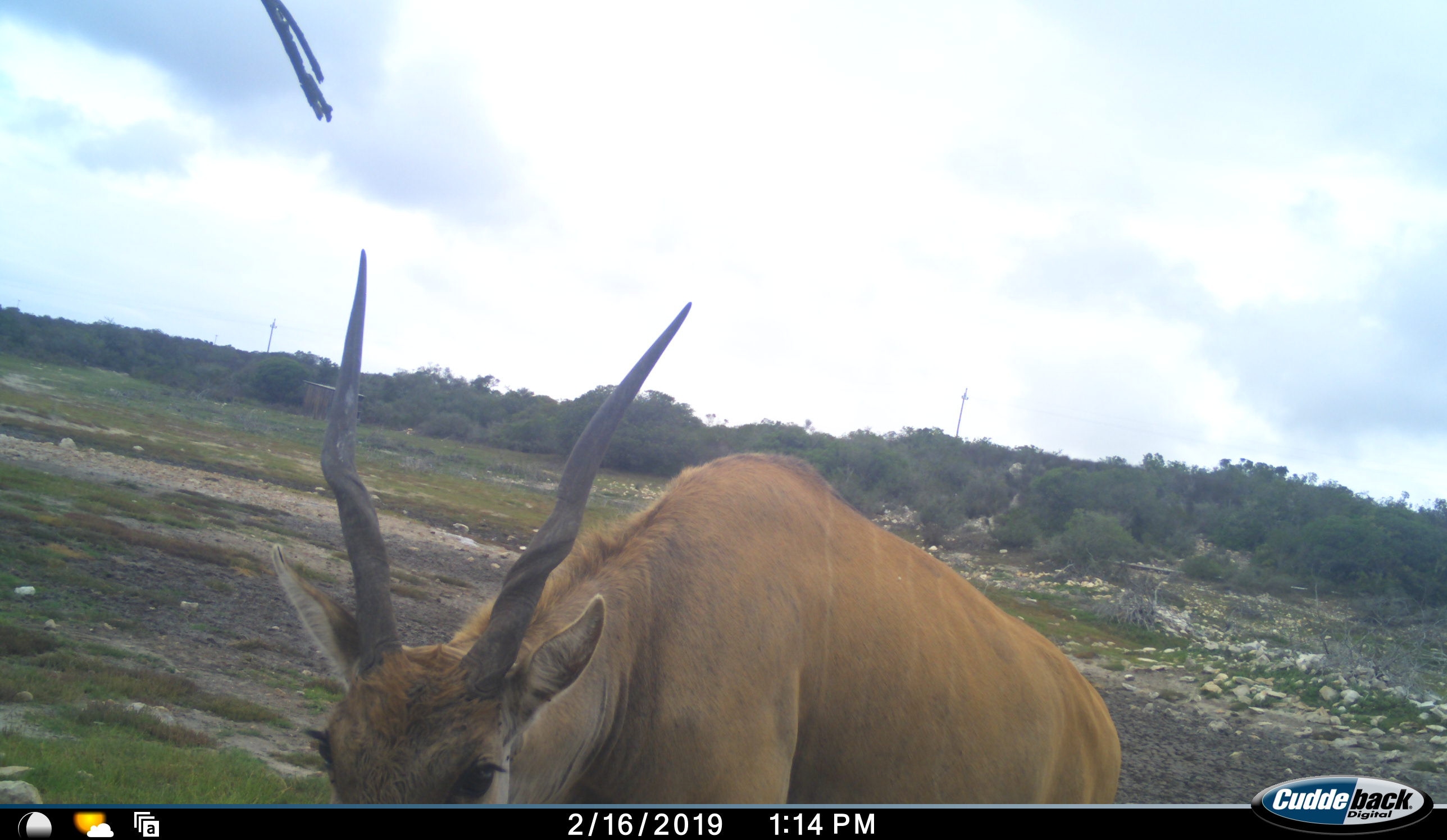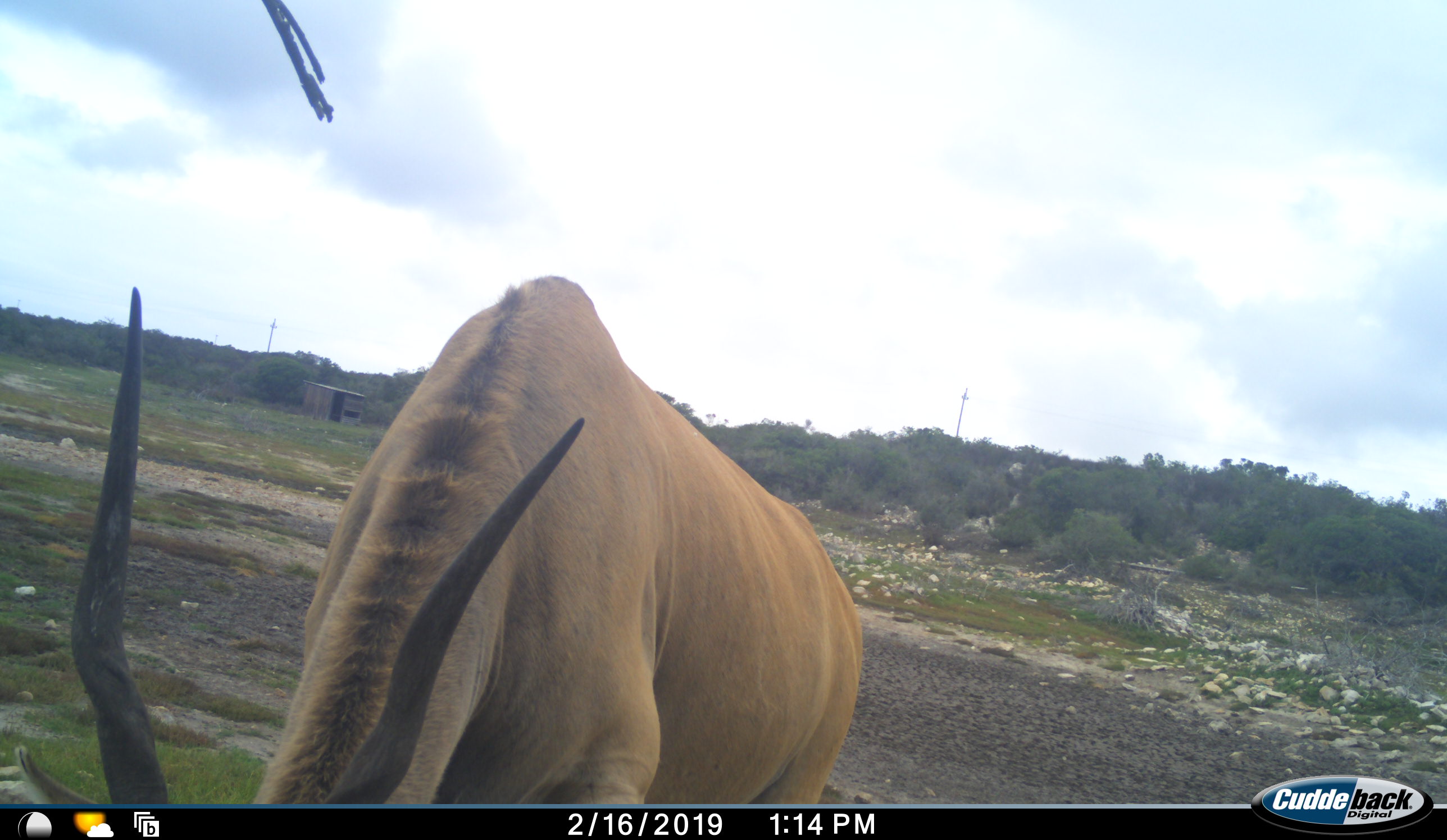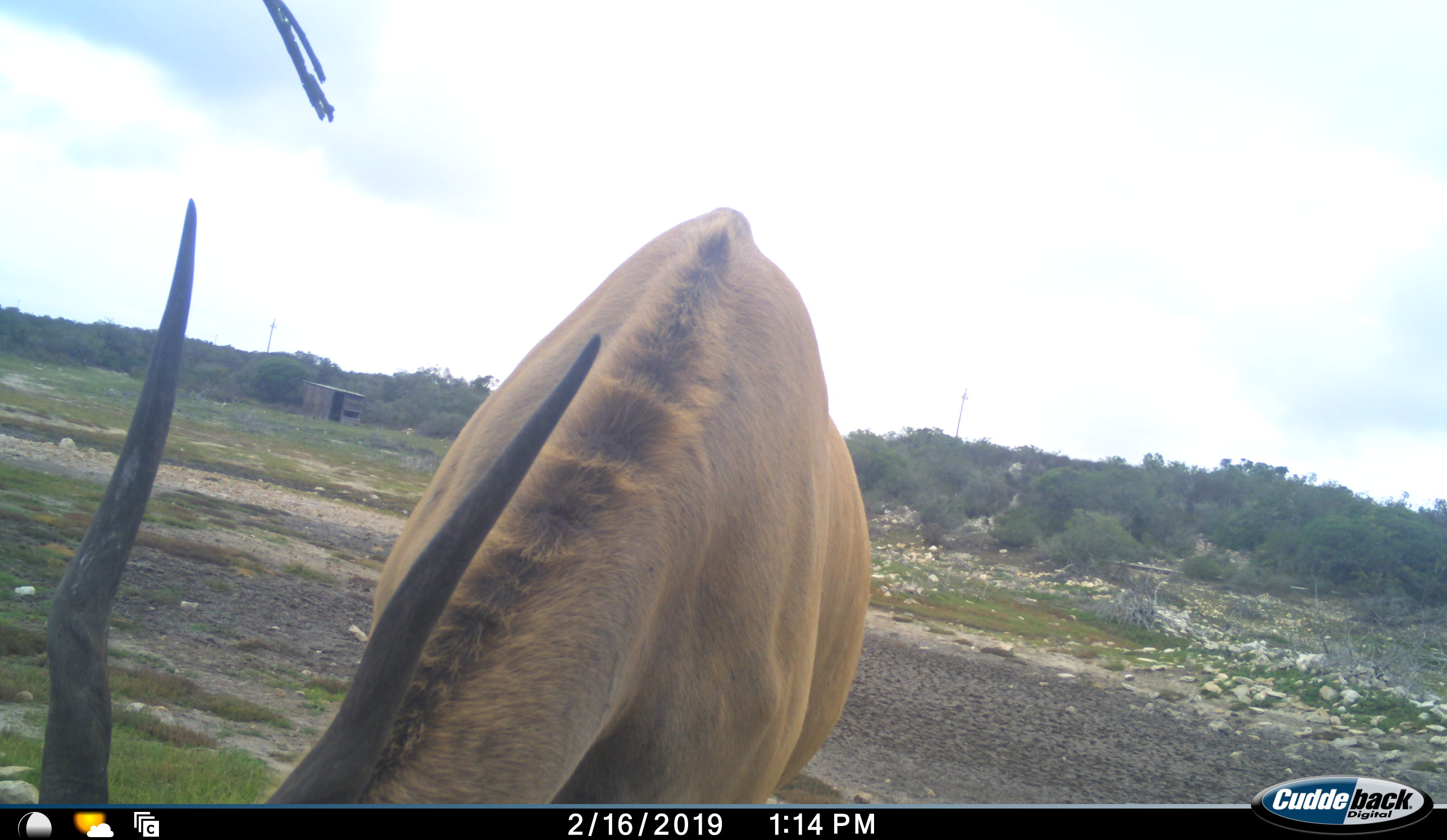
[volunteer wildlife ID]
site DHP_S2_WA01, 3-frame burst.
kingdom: Animalia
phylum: Chordata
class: Mammalia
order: Artiodactyla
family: Bovidae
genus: Tragelaphus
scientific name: Tragelaphus oryx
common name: eland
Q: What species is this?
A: Eland (Tragelaphus oryx).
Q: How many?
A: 1.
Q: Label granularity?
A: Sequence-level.